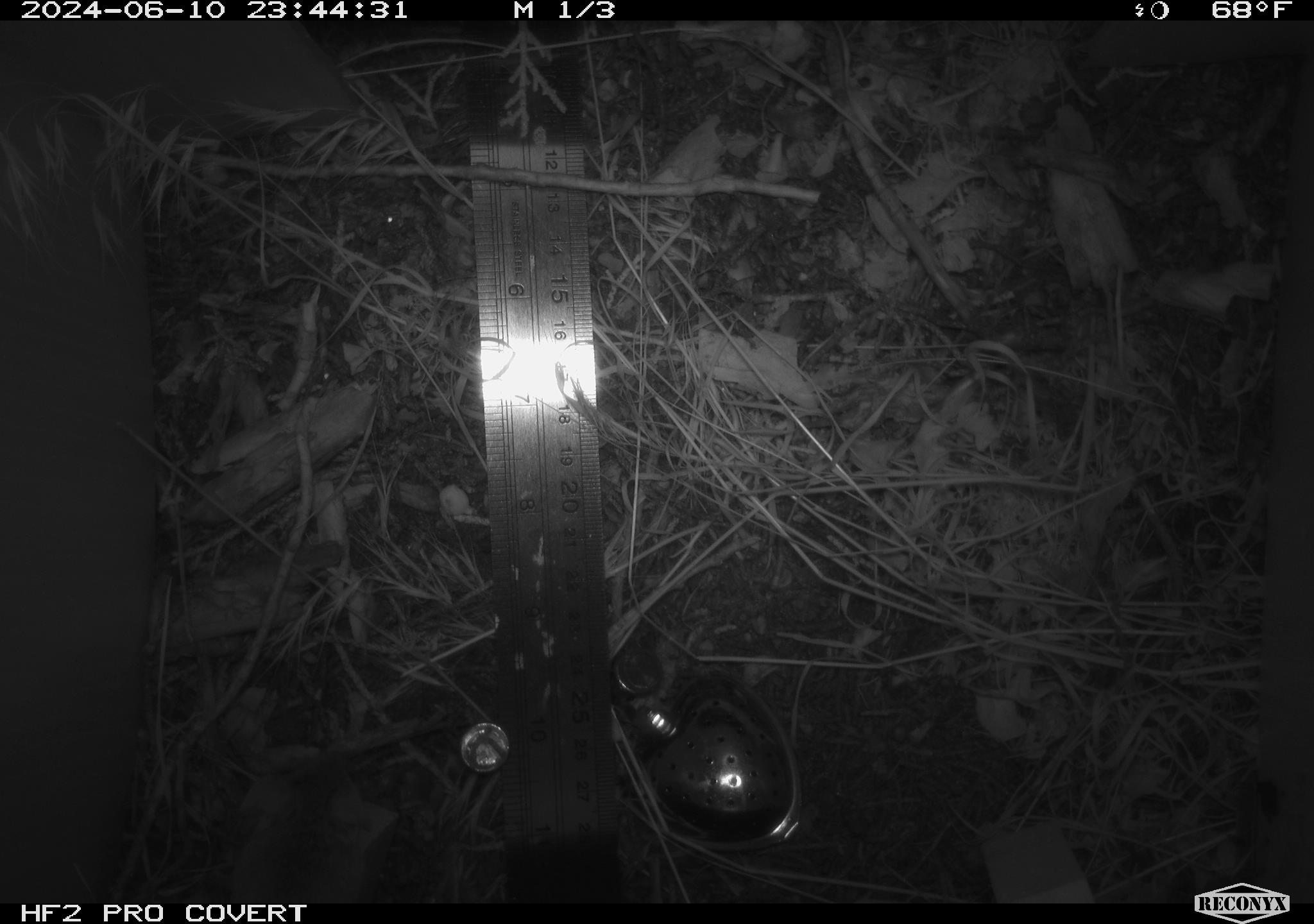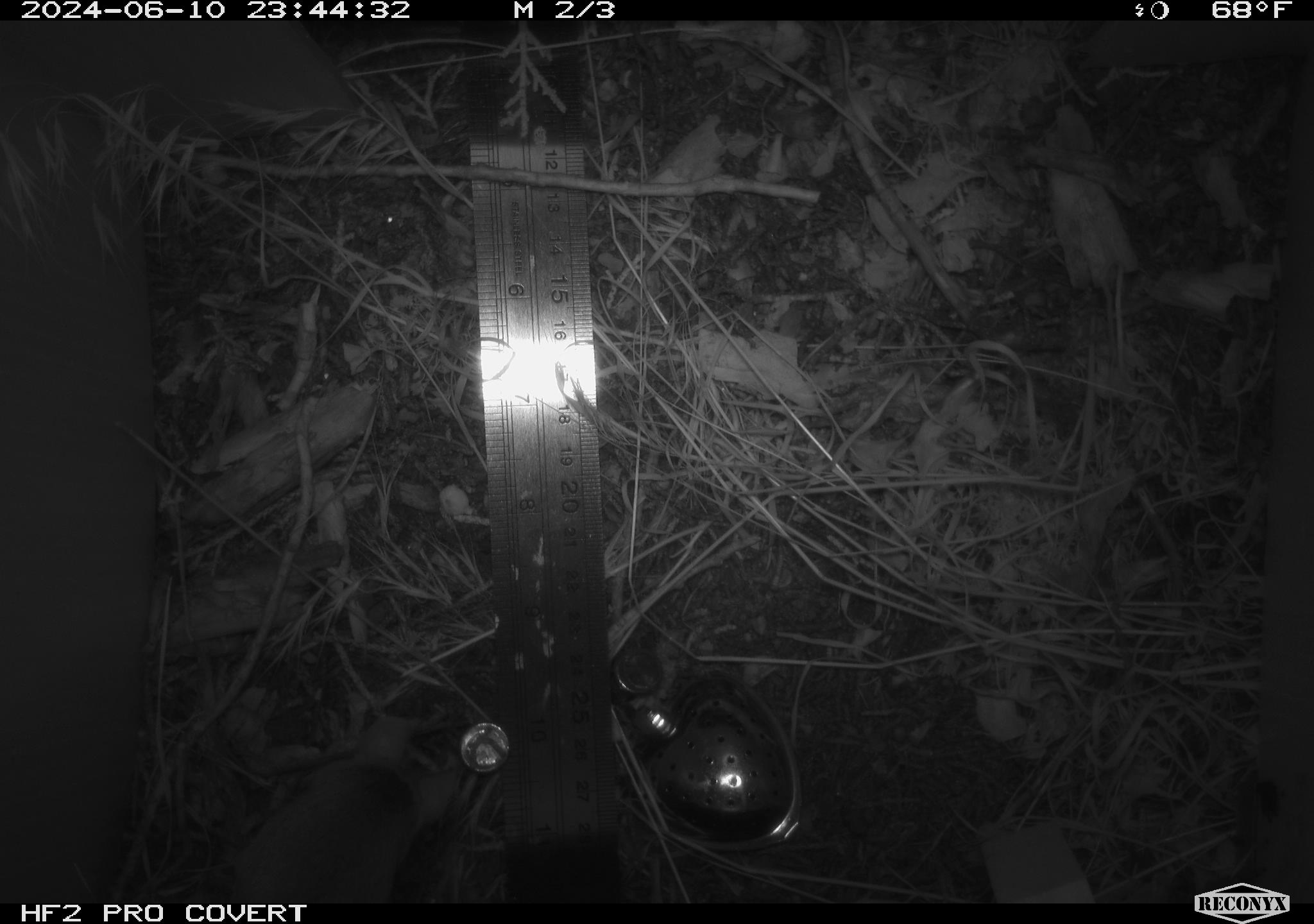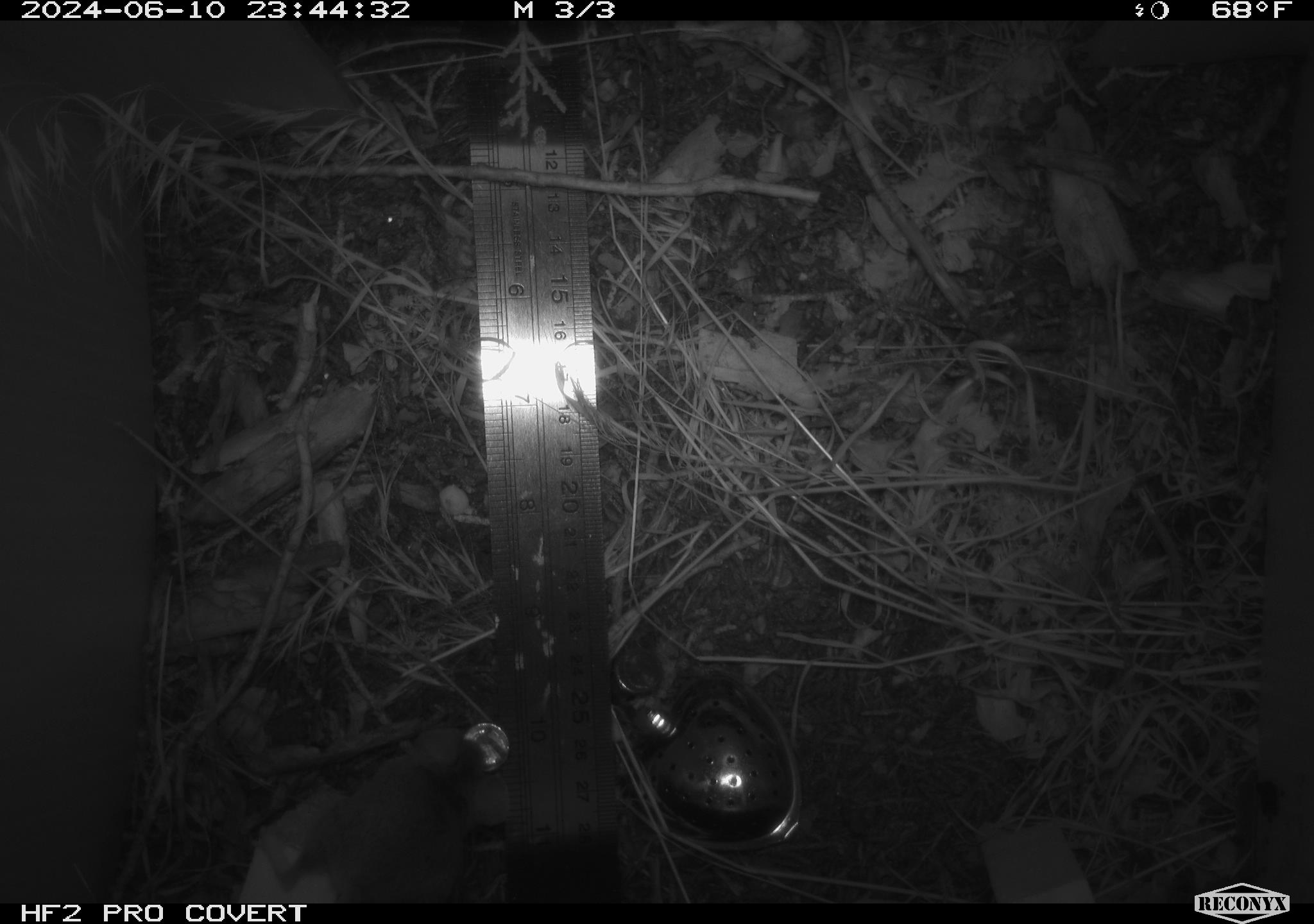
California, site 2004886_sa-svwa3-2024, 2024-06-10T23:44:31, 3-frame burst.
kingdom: Animalia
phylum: Chordata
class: Mammalia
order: Rodentia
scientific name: Rodentia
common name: mouse species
Mouse species (Rodentia).